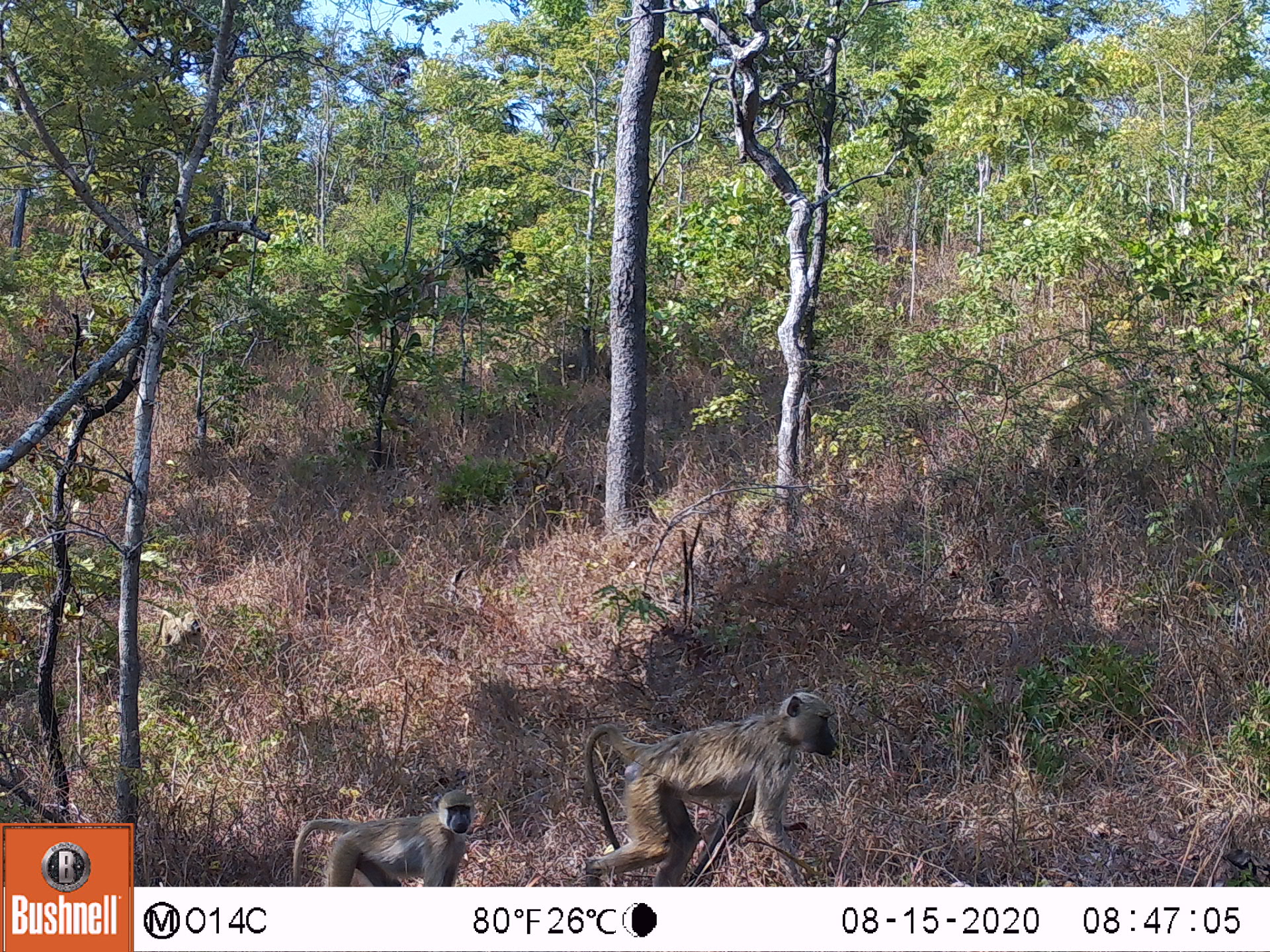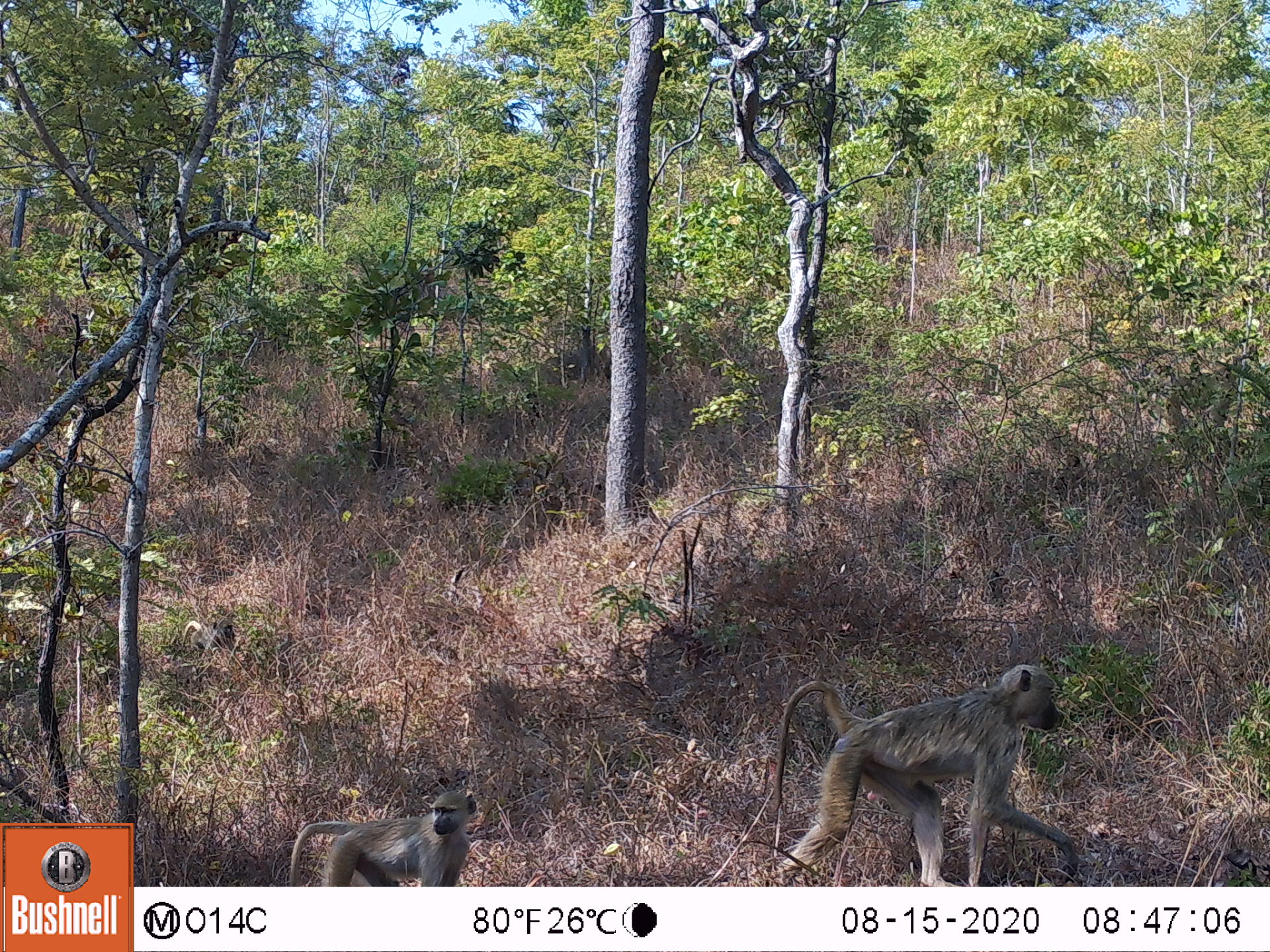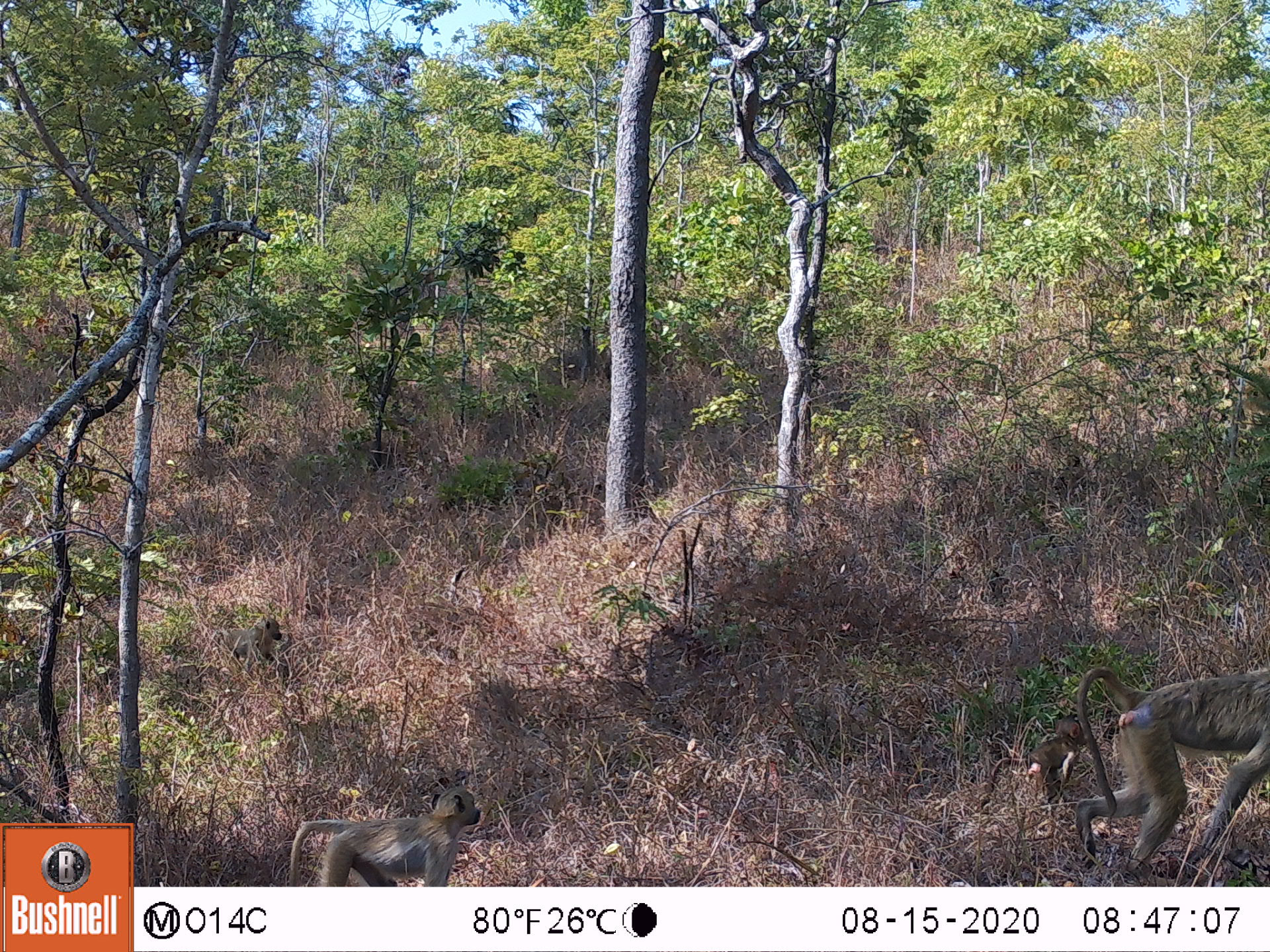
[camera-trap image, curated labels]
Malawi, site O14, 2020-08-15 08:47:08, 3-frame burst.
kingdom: Animalia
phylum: Chordata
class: Mammalia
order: Primates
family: Cercopithecidae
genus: Papio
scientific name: Papio cynocephalus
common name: yellow baboon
Yellow baboon (Papio cynocephalus), count 3.